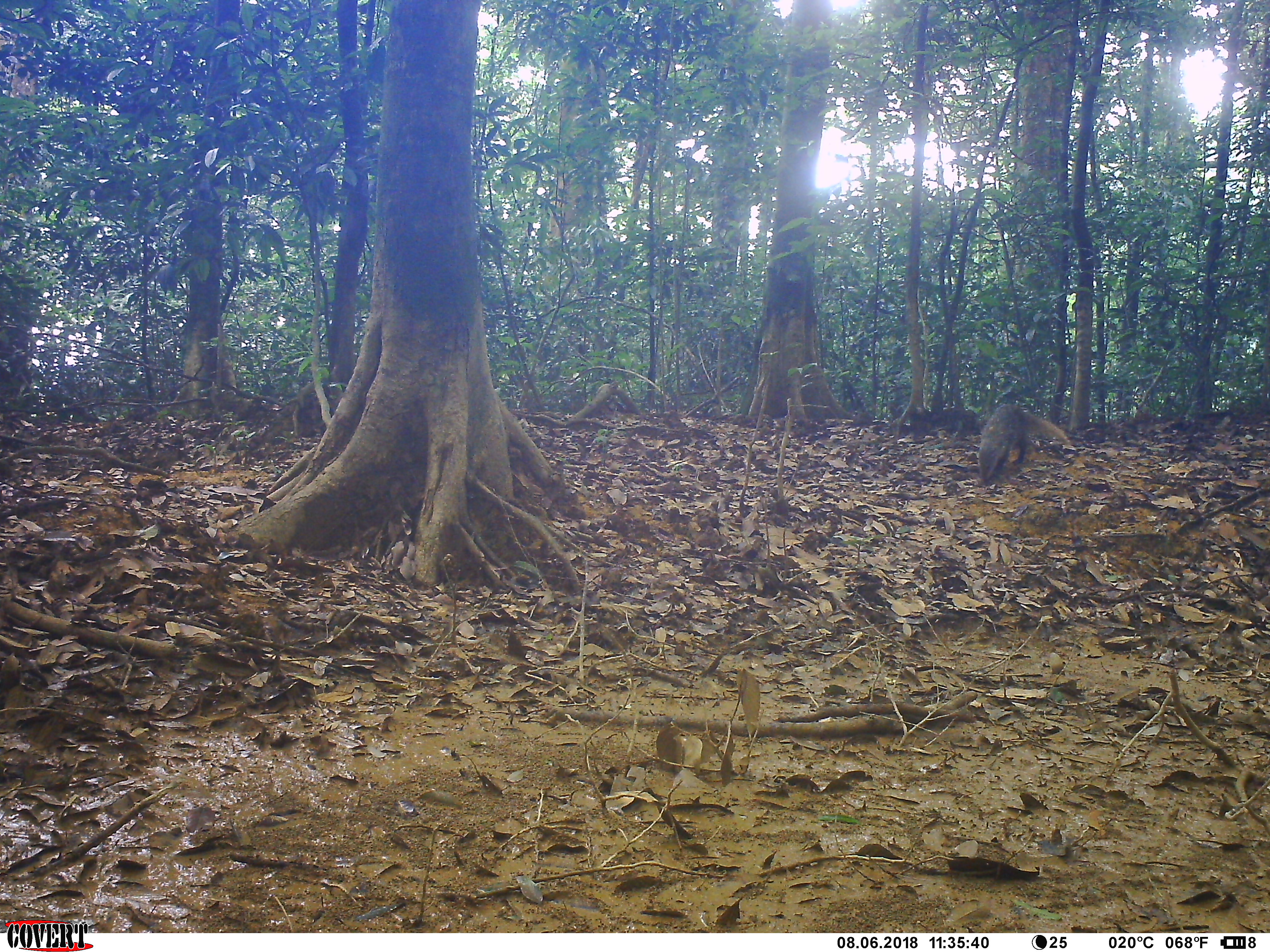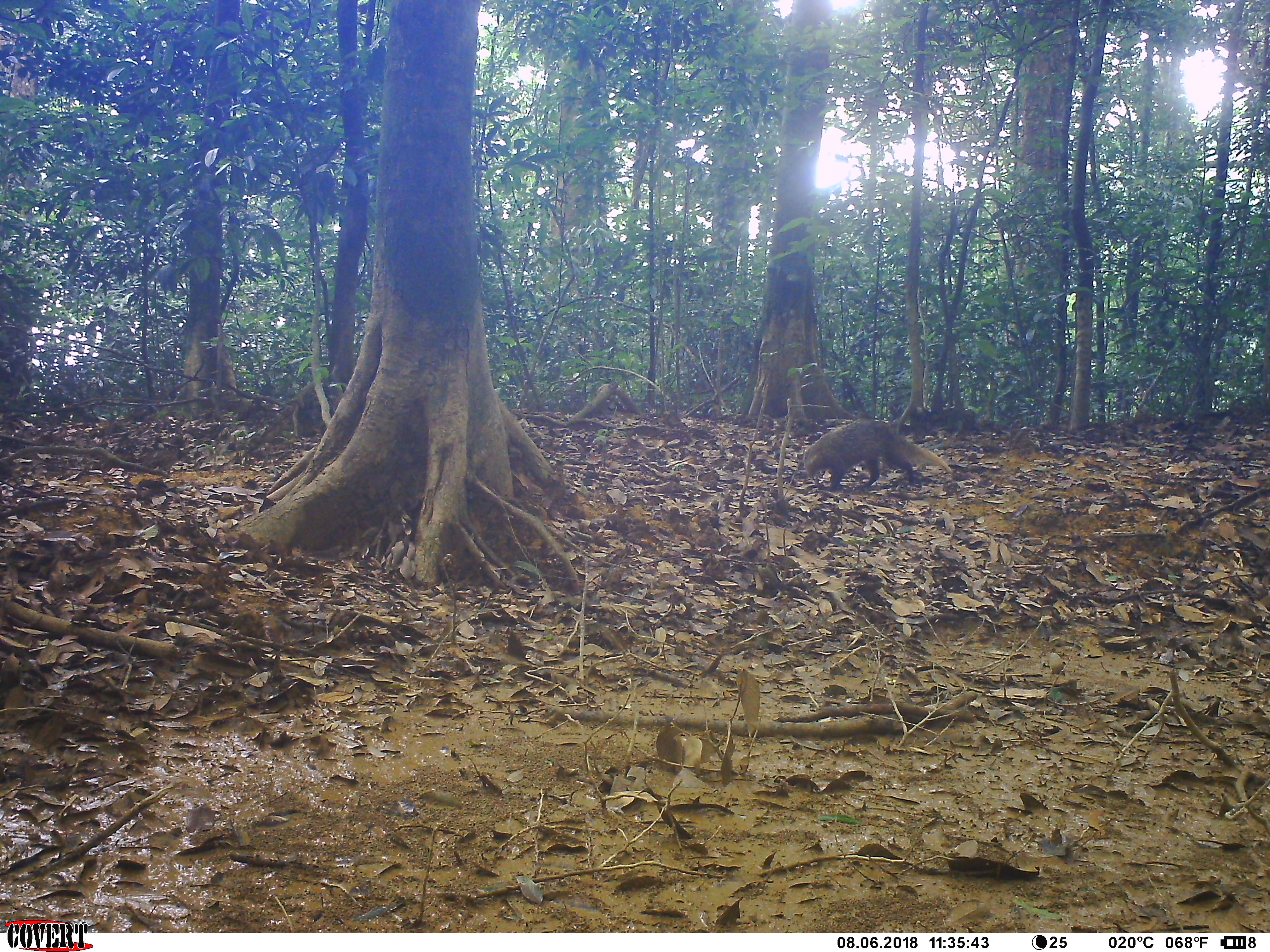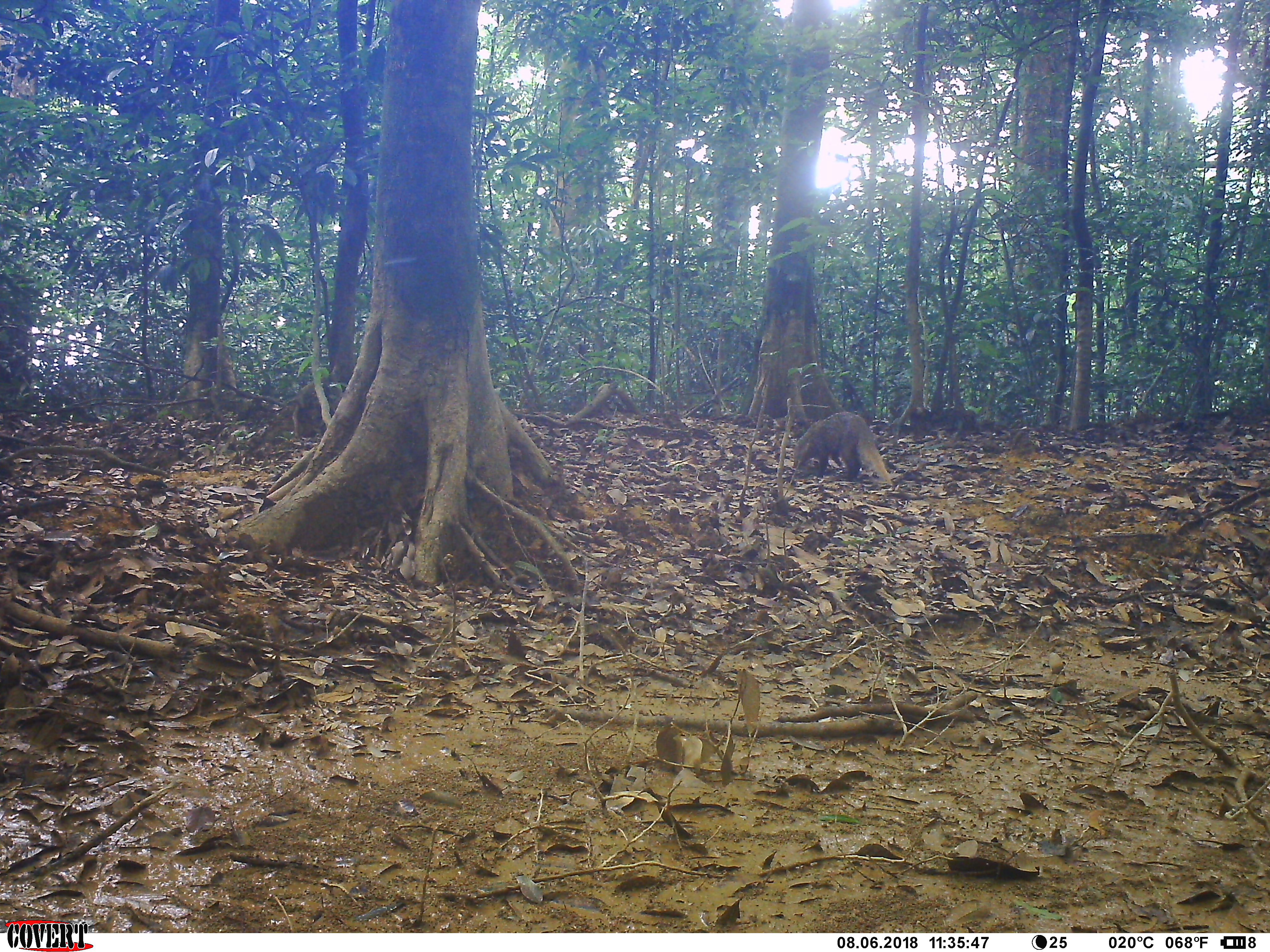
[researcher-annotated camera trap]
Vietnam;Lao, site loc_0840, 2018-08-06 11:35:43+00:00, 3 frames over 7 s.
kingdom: Animalia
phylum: Chordata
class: Mammalia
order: Carnivora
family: Herpestidae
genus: Urva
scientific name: Urva urva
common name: crab-eating mongoose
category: crab eating mongoose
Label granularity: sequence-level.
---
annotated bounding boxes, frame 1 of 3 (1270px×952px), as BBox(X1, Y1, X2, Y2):
crab eating mongoose: BBox(978, 403, 1069, 487)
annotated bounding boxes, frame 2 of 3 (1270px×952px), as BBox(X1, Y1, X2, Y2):
crab eating mongoose: BBox(803, 419, 952, 490)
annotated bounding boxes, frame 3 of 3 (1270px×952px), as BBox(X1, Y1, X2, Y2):
crab eating mongoose: BBox(792, 411, 893, 485)